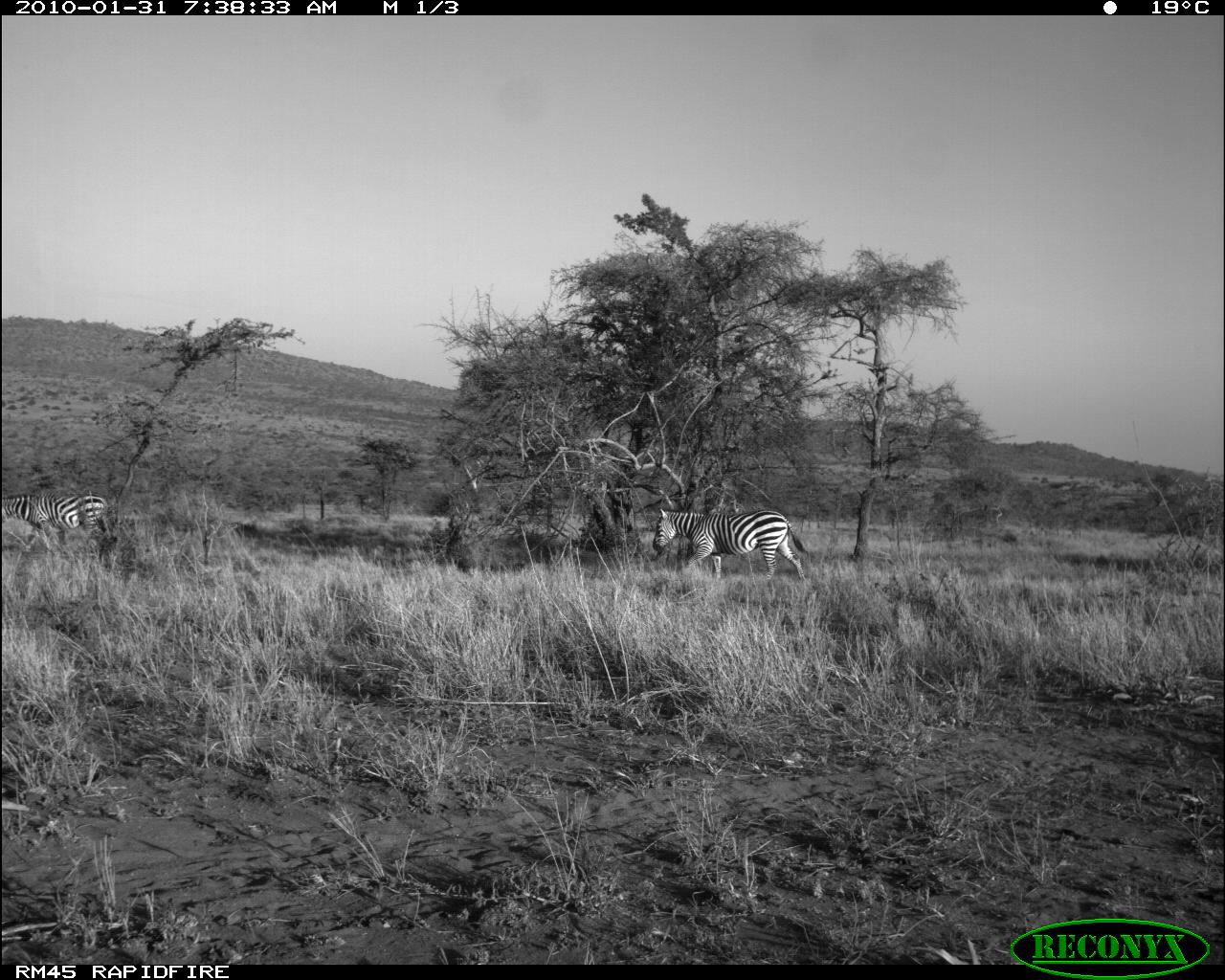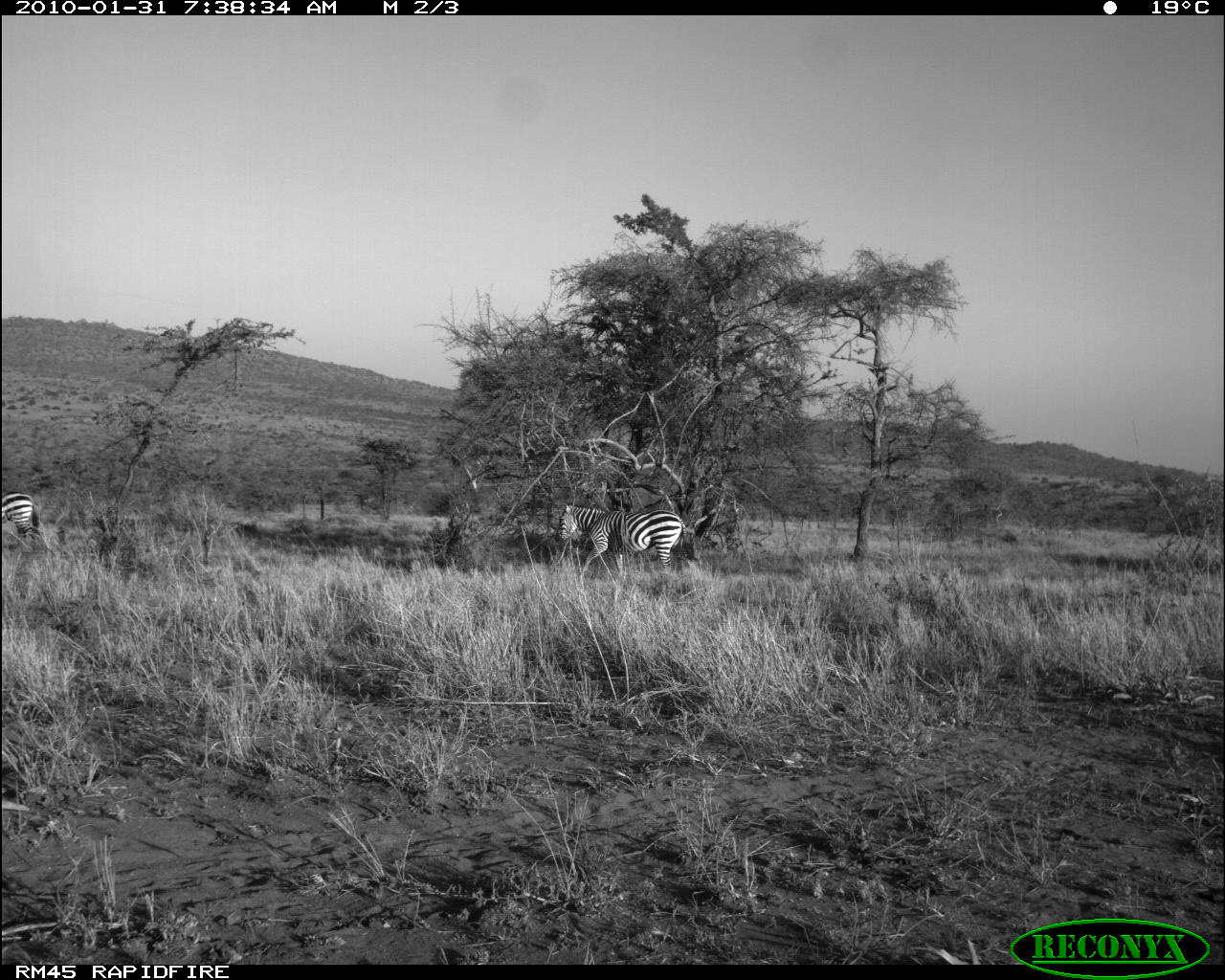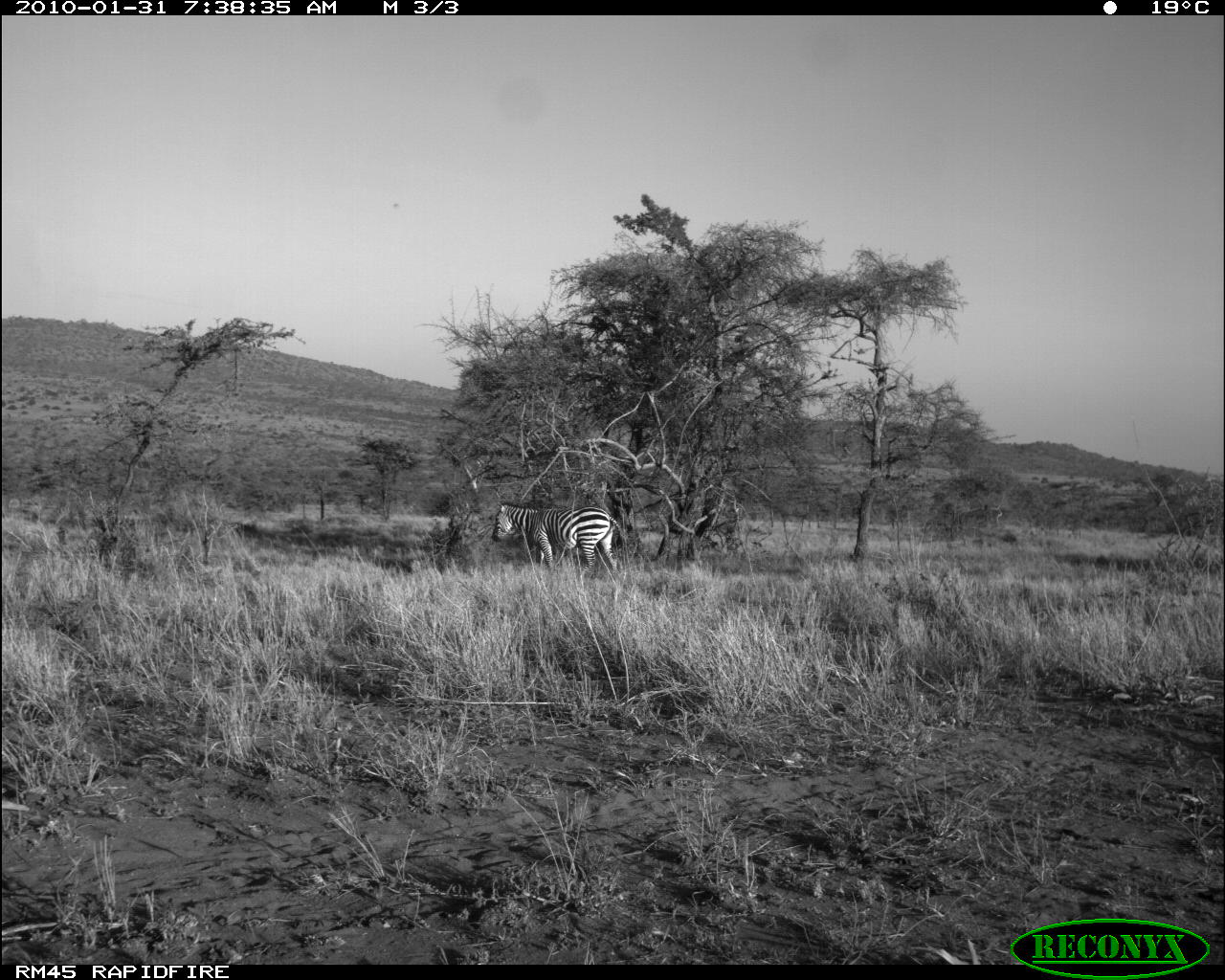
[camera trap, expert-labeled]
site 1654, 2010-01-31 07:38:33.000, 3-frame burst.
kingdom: Animalia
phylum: Chordata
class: Mammalia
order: Perissodactyla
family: Equidae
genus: Equus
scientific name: Equus quagga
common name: plains zebra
Equus quagga (plains zebra), count 2.